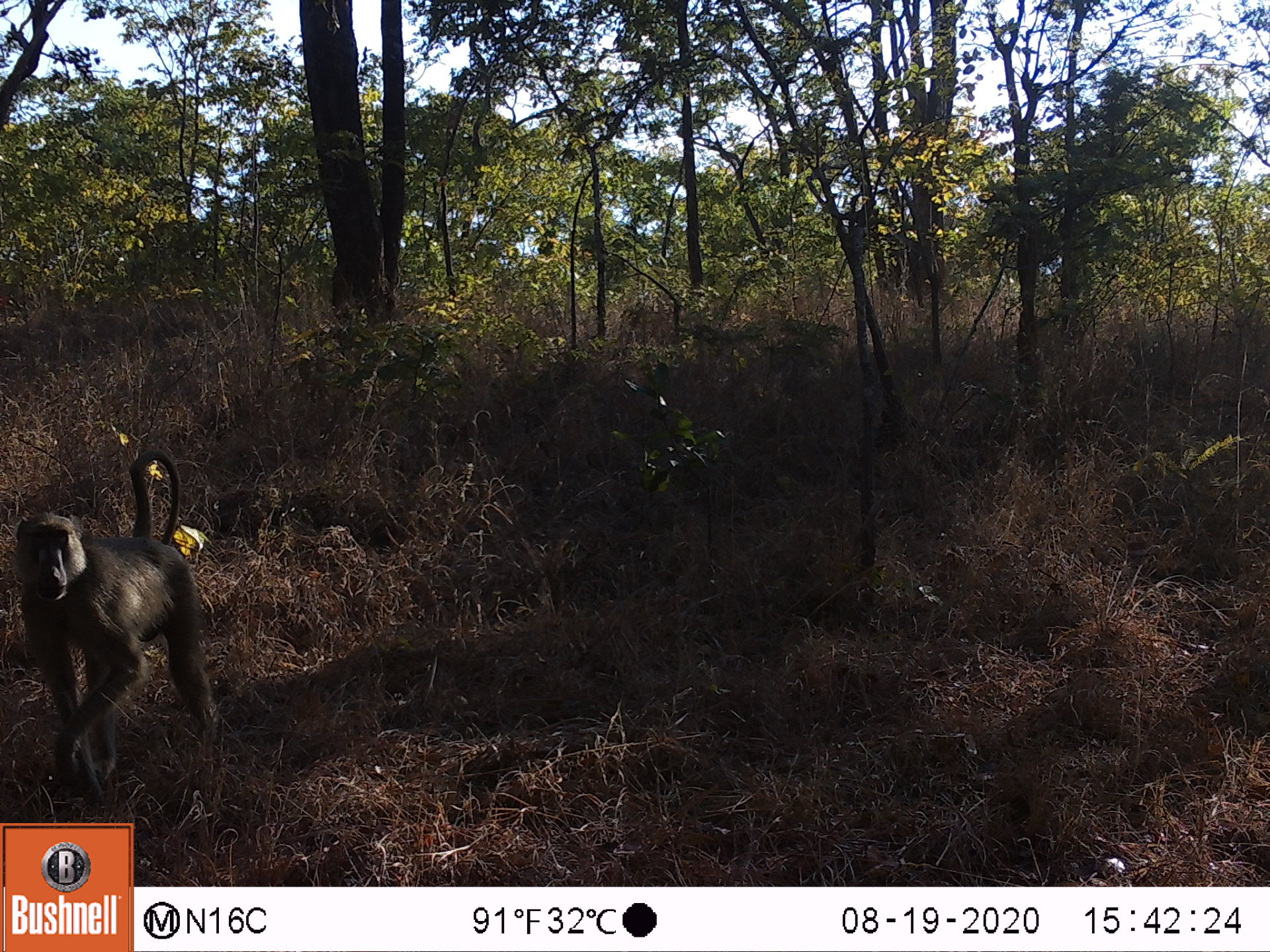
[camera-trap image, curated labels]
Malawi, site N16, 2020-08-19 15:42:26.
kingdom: Animalia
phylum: Chordata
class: Mammalia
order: Primates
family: Cercopithecidae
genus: Papio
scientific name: Papio cynocephalus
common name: yellow baboon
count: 1